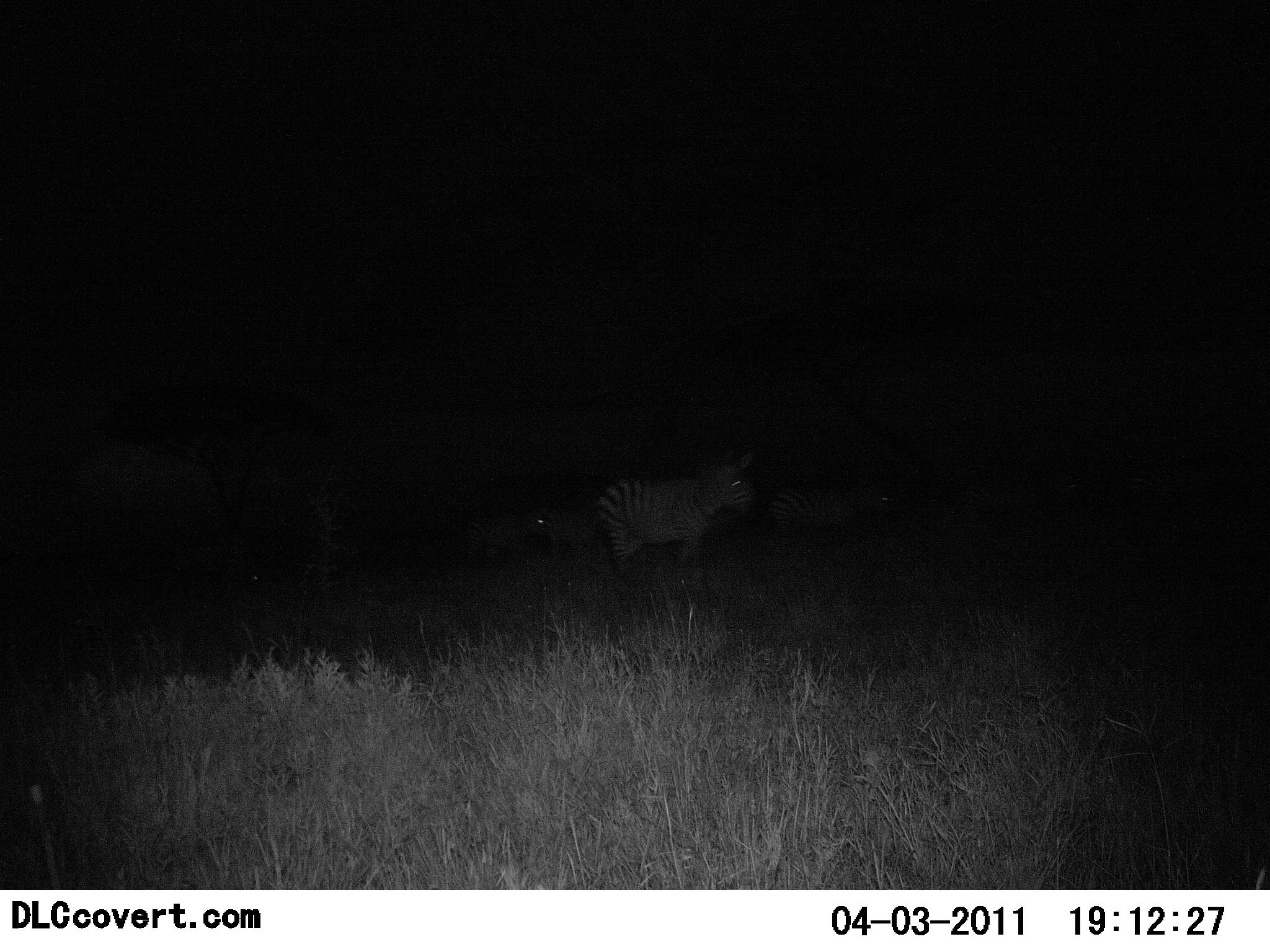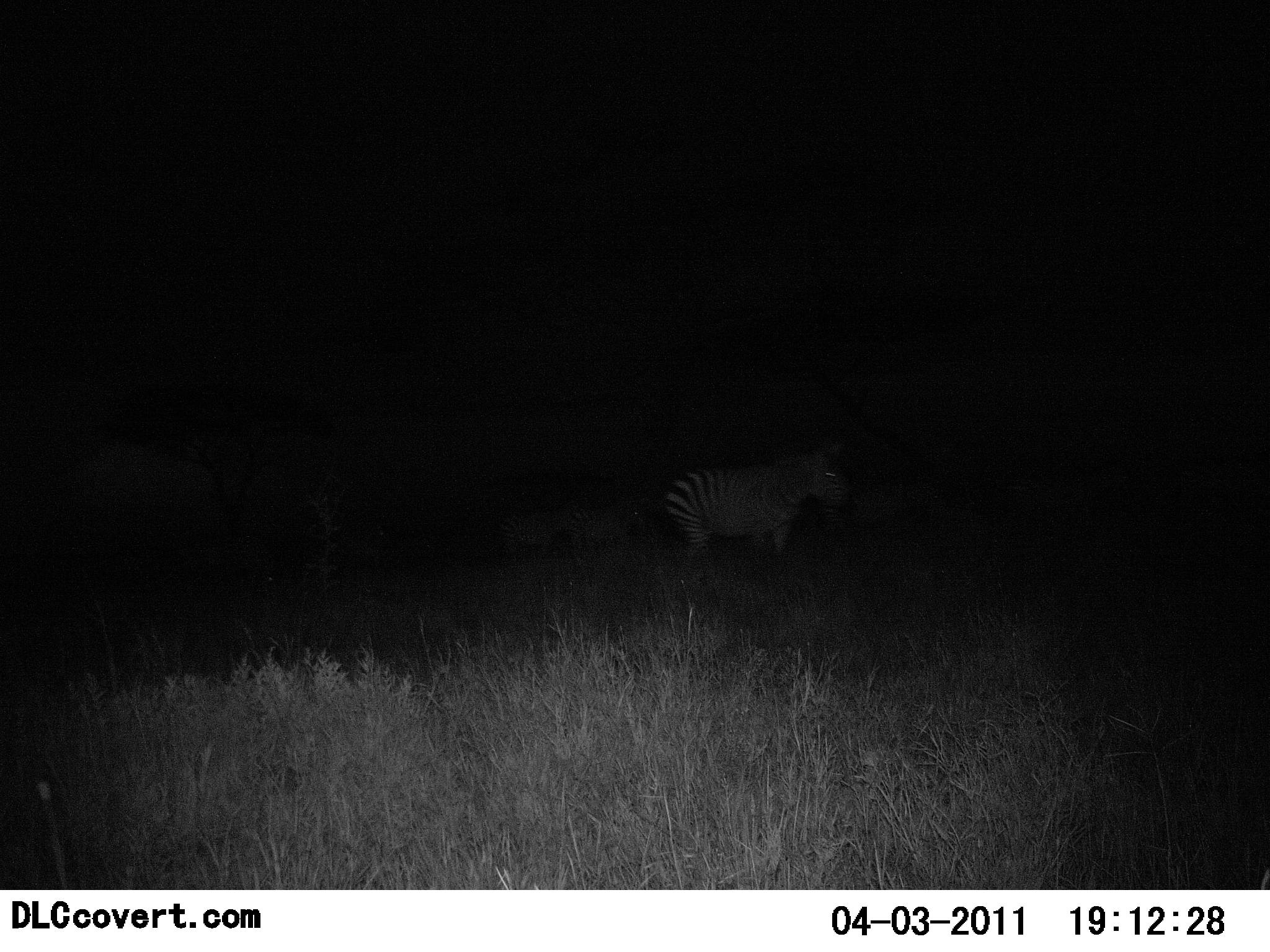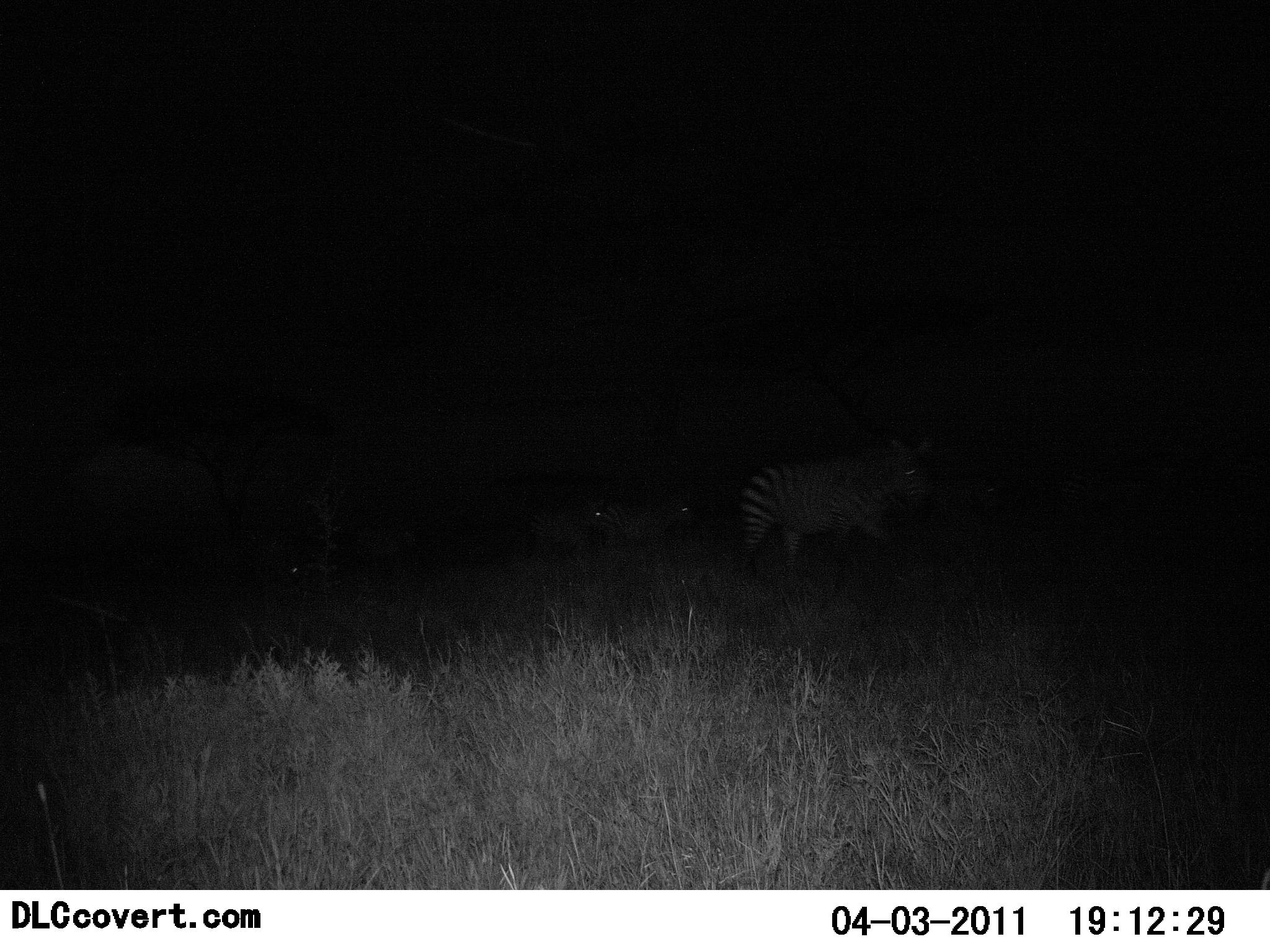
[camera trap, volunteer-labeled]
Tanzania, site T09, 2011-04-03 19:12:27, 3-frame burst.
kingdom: Animalia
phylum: Chordata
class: Mammalia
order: Perissodactyla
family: Equidae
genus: Equus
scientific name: Equus quagga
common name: plains zebra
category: zebra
Zebra (plains zebra) (Equus quagga), count 4. Behavior (volunteer vote fractions): standing 42%, resting 0%, moving 58%, interacting 0%. Young present (vote fraction): 0%. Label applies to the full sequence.